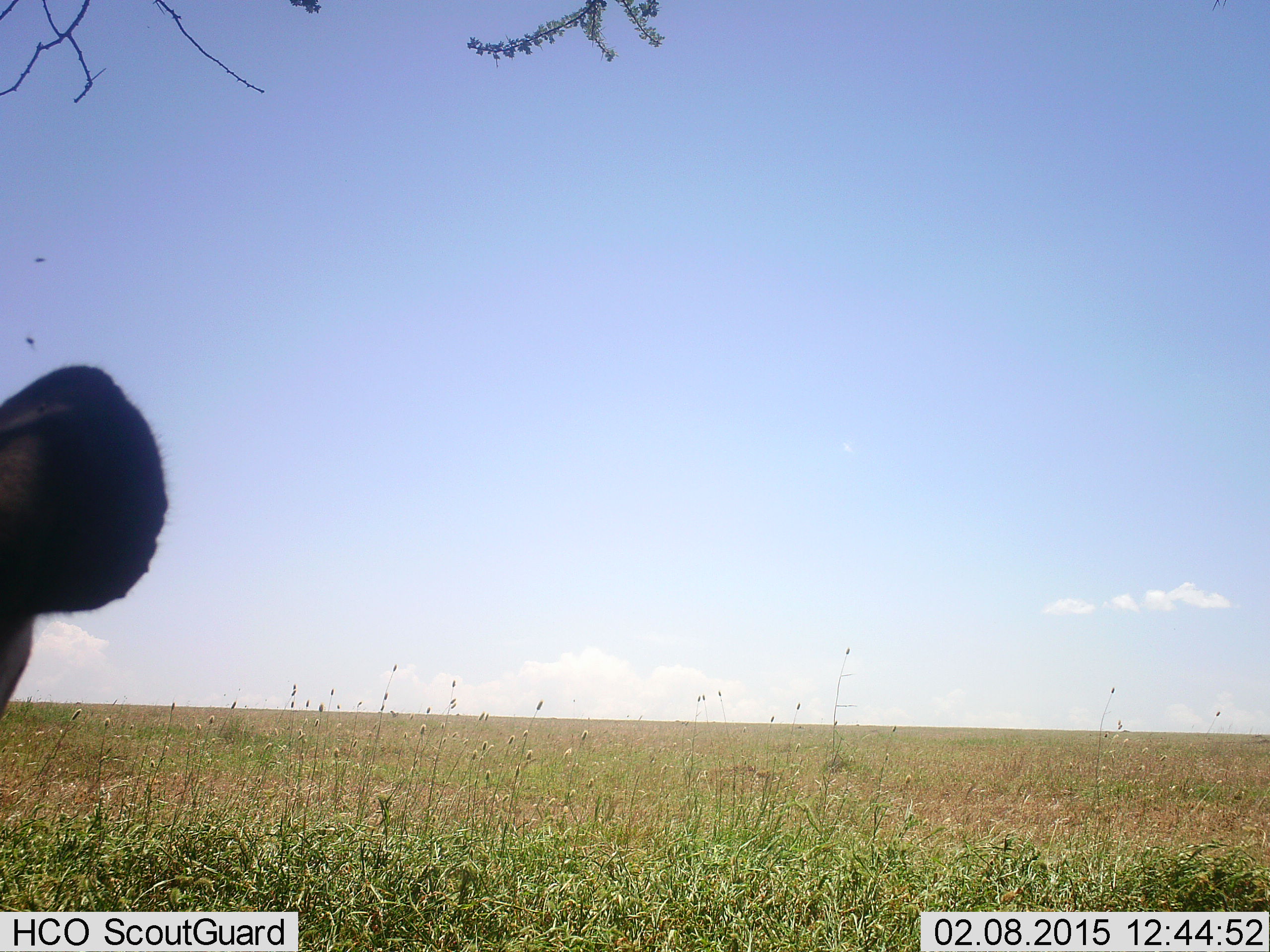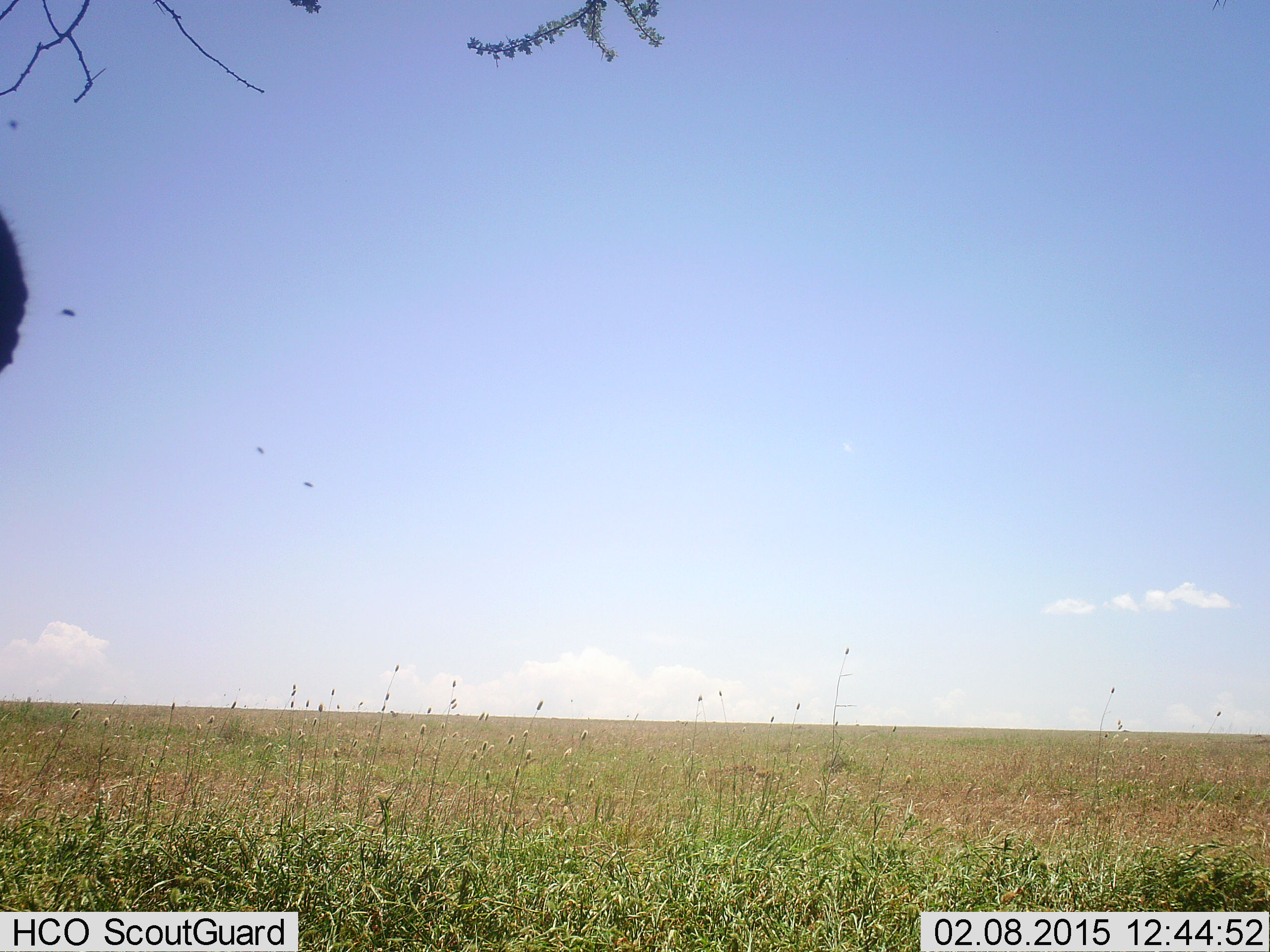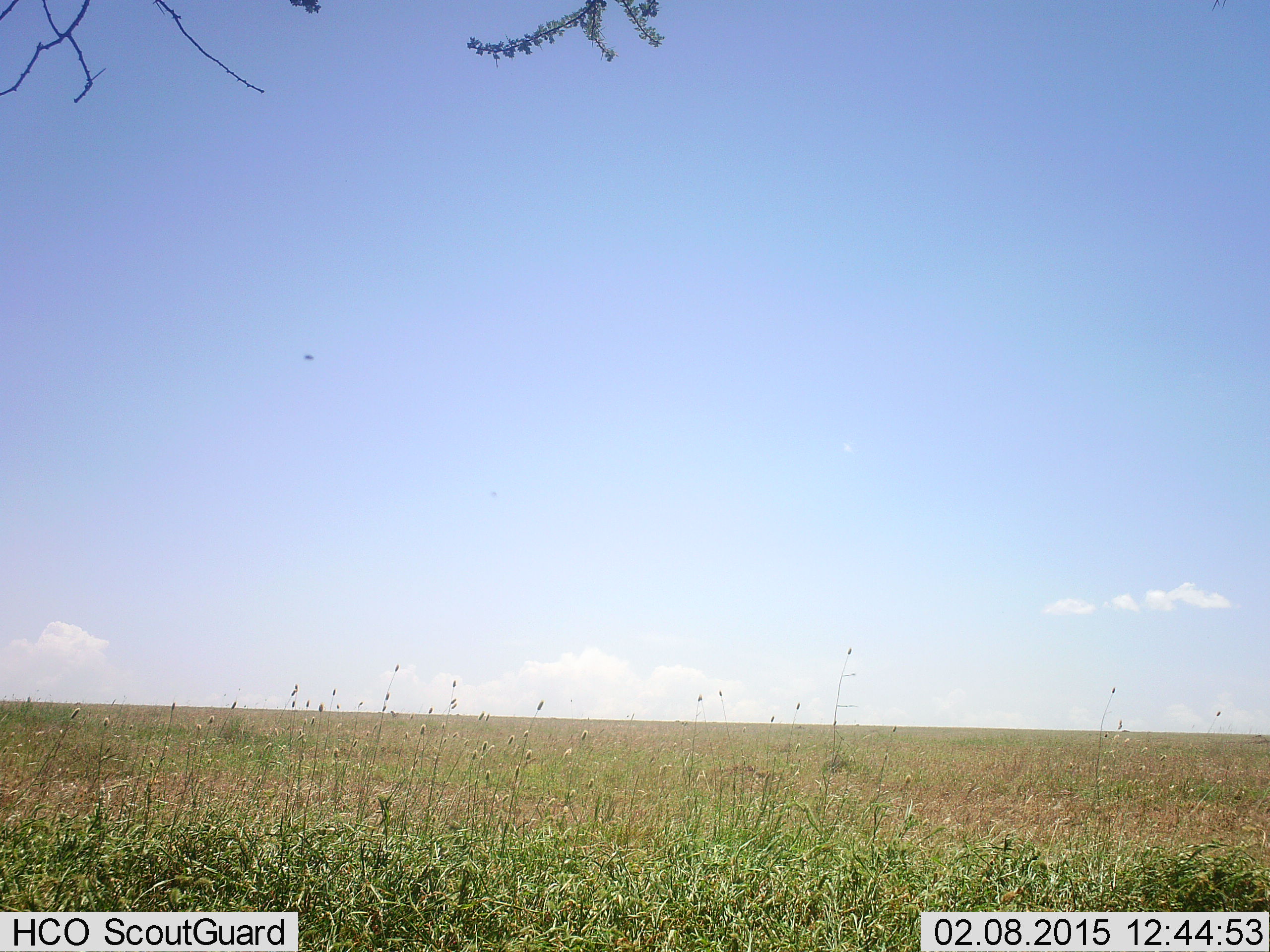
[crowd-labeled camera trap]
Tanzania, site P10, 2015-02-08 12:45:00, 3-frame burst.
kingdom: Animalia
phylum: Chordata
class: Mammalia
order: Carnivora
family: Felidae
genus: Panthera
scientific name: Panthera leo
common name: lion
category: lionfemale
Lionfemale (lion) (Panthera leo), count 1. Behavior (volunteer vote fractions): standing 80%, resting 0%, moving 20%, interacting 0%. Young present (vote fraction): 0%. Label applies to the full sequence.